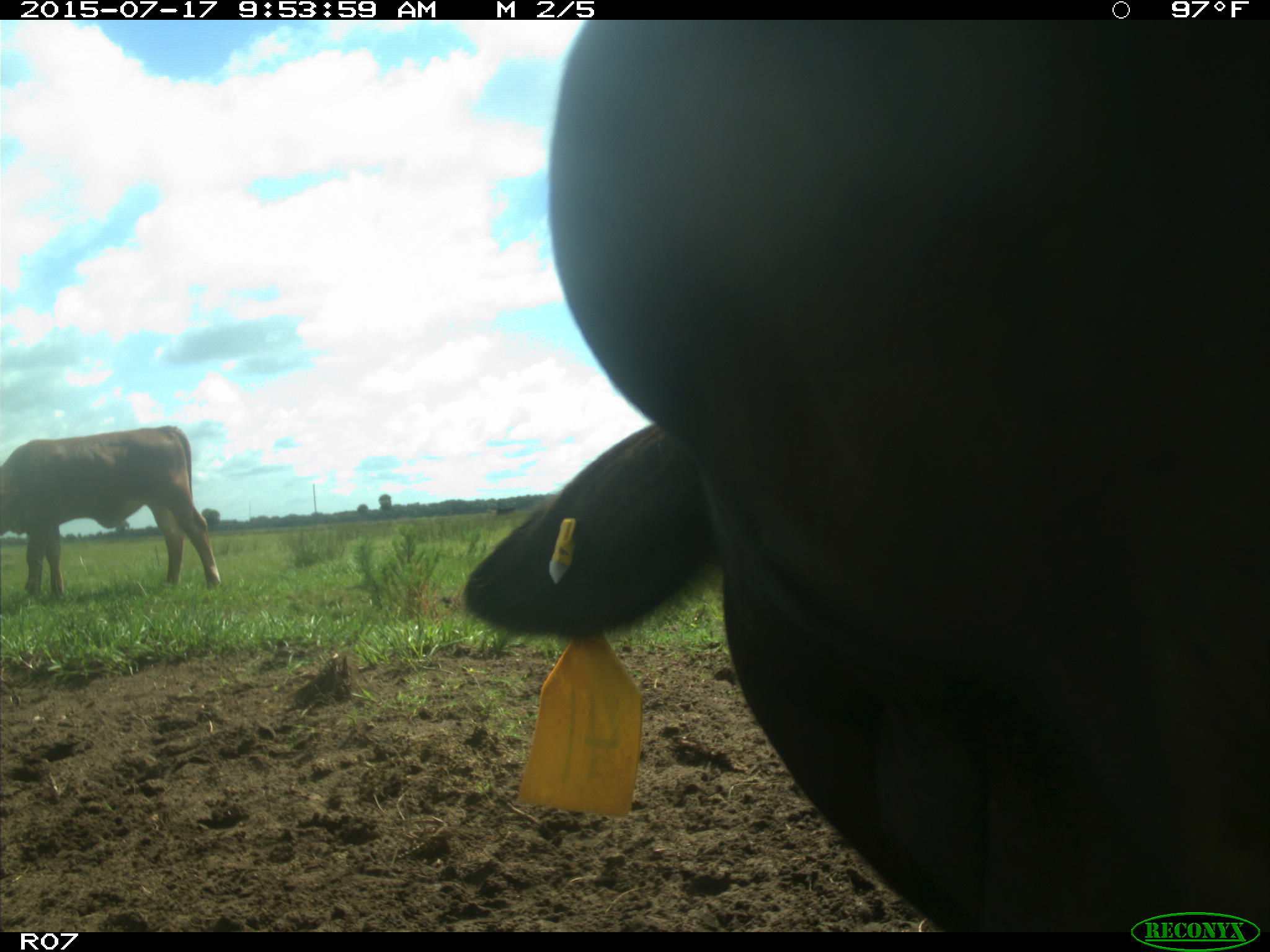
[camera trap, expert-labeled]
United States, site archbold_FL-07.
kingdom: Animalia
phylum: Chordata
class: Mammalia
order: Artiodactyla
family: Bovidae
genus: Bos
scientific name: Bos taurus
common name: domestic cow